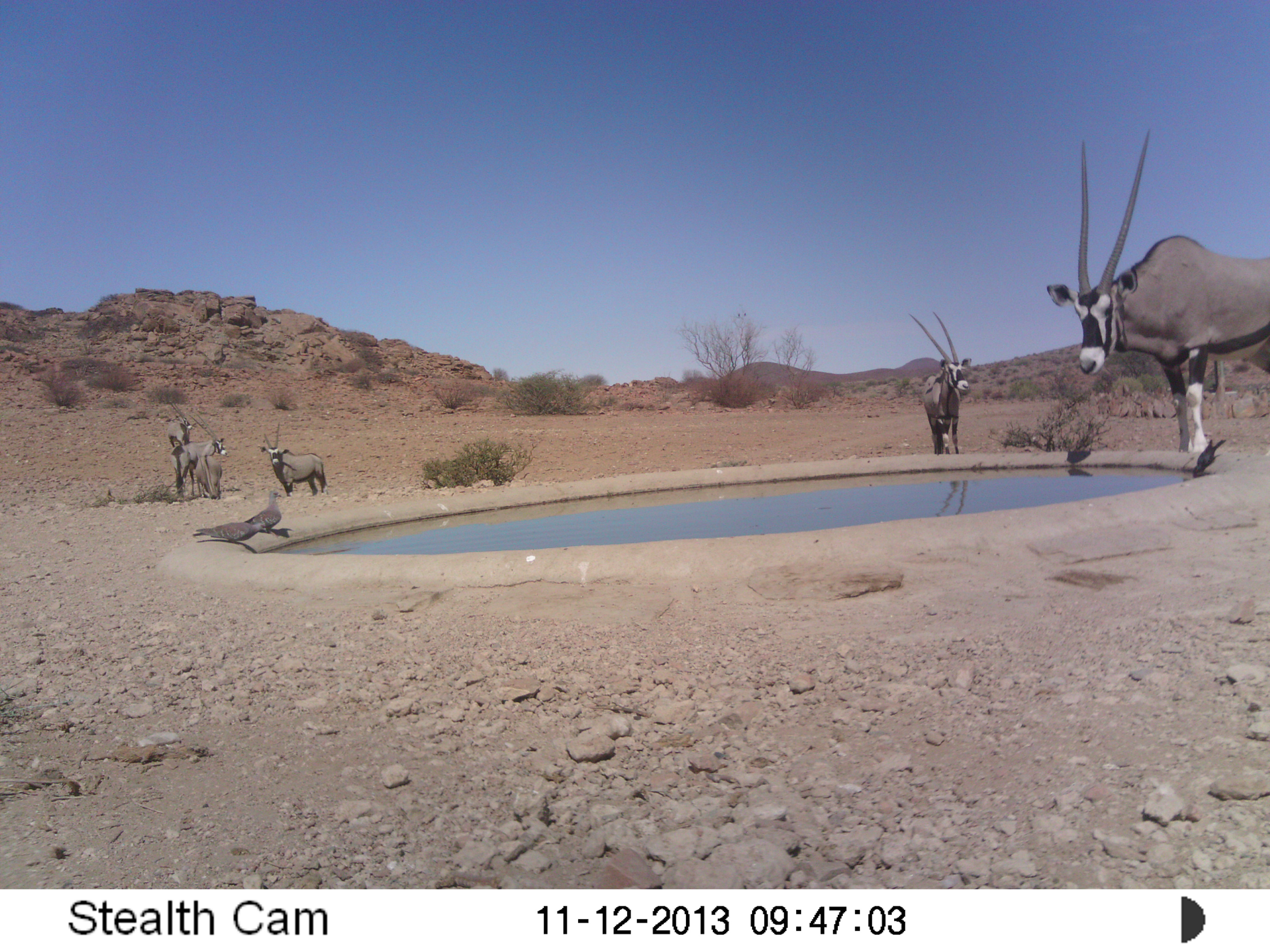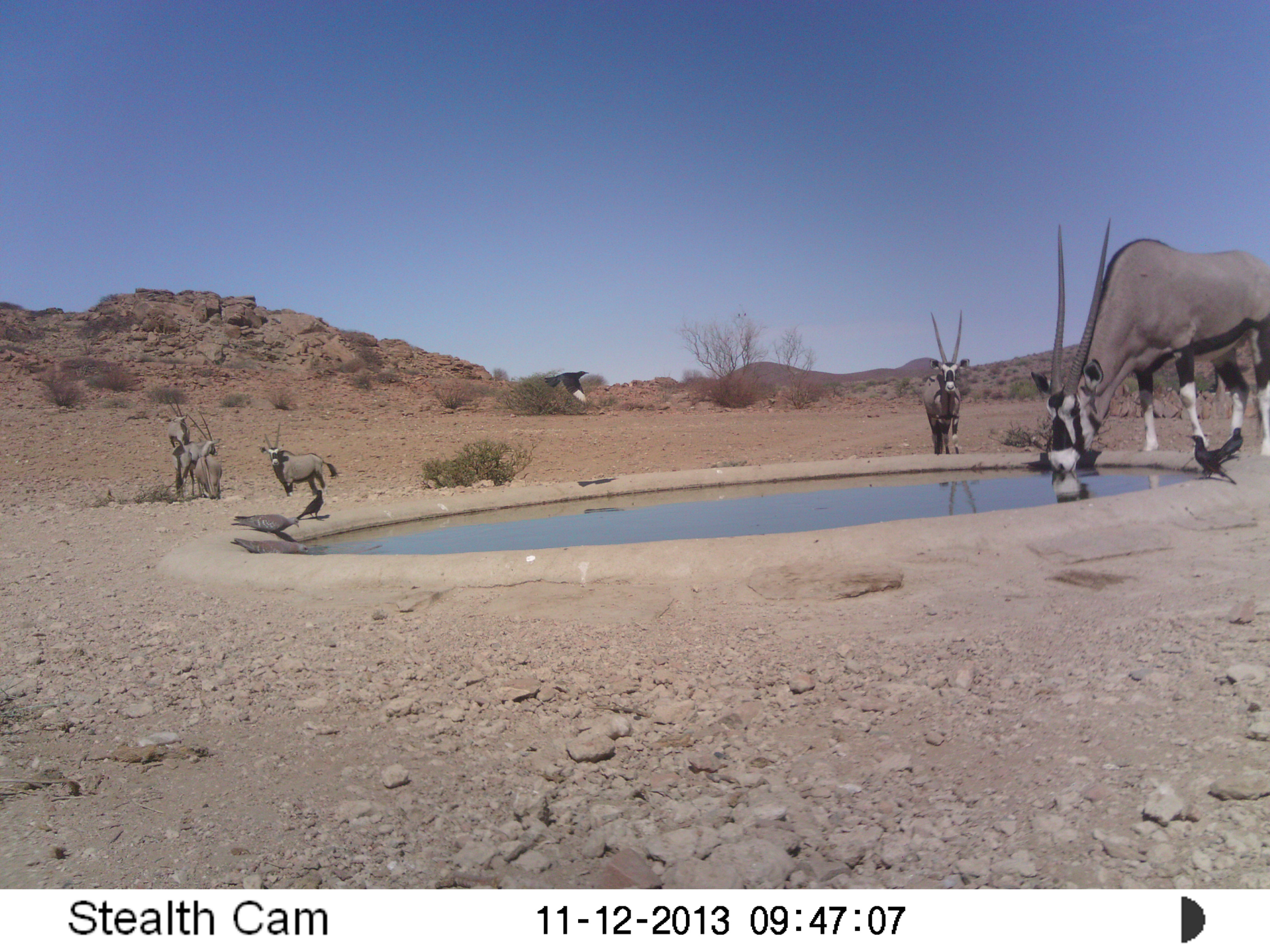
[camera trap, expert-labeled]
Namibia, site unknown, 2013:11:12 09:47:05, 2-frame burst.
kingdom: Animalia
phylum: Chordata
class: Mammalia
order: Artiodactyla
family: Bovidae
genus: Oryx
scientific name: Oryx gazella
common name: gemsbok